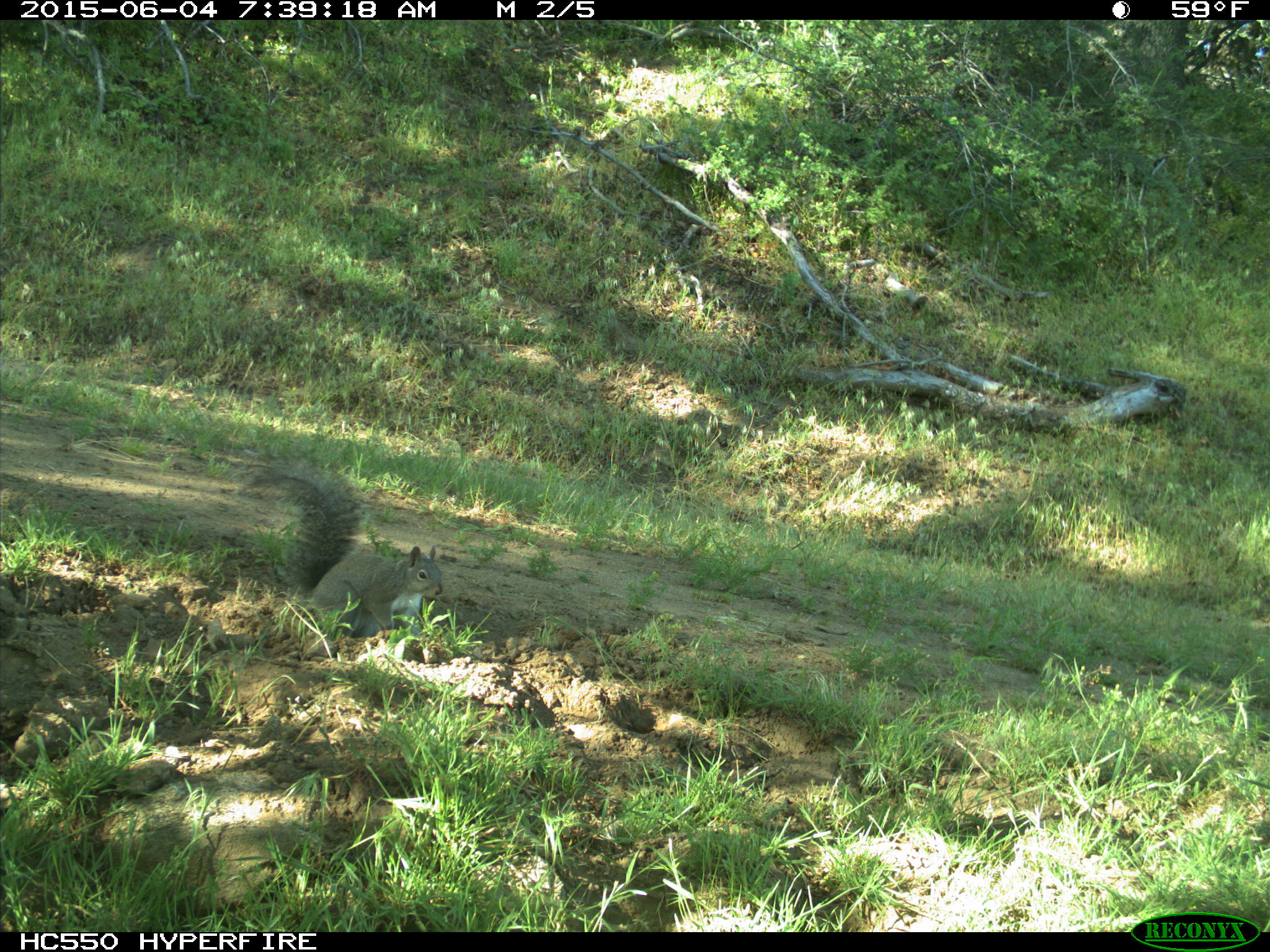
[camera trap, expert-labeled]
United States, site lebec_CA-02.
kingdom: Animalia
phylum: Chordata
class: Mammalia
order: Rodentia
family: Sciuridae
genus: Sciurus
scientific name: Sciurus carolinensis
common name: eastern gray squirrel